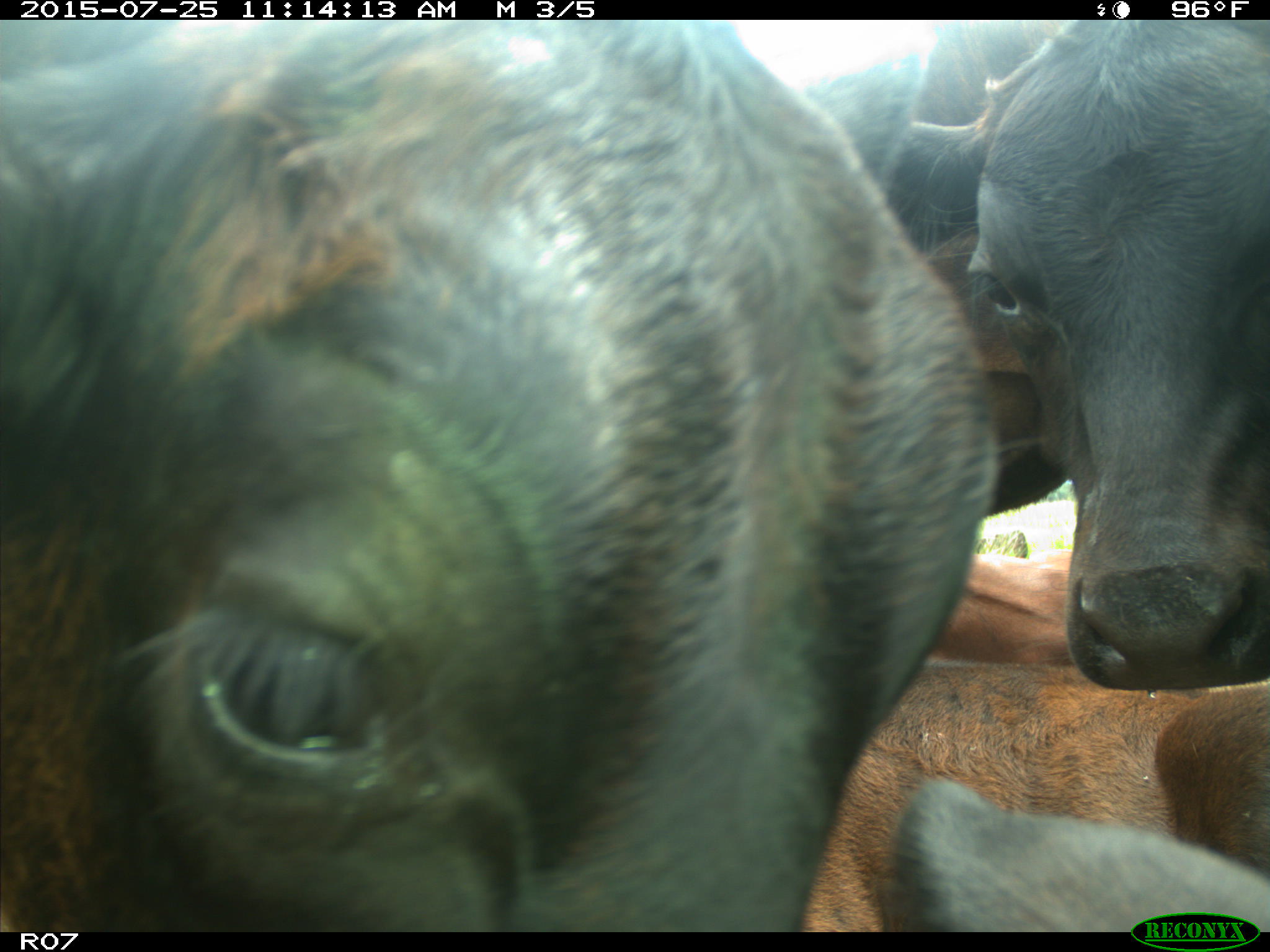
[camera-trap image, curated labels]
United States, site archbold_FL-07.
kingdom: Animalia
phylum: Chordata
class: Mammalia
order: Artiodactyla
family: Bovidae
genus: Bos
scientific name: Bos taurus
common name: domestic cow